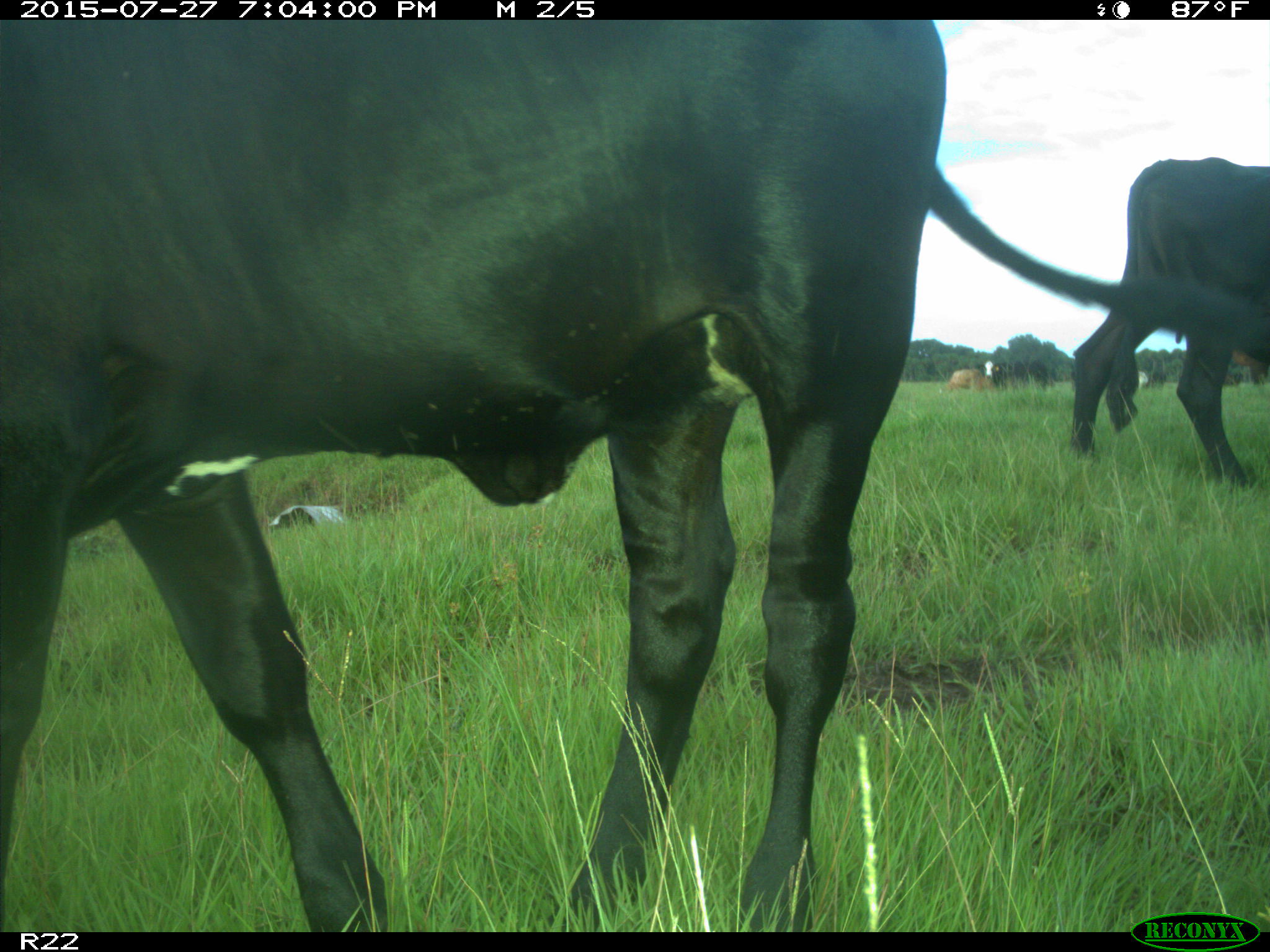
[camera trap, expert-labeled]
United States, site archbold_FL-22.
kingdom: Animalia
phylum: Chordata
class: Mammalia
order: Artiodactyla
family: Bovidae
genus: Bos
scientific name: Bos taurus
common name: domestic cow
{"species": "Bos taurus (domestic cow)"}